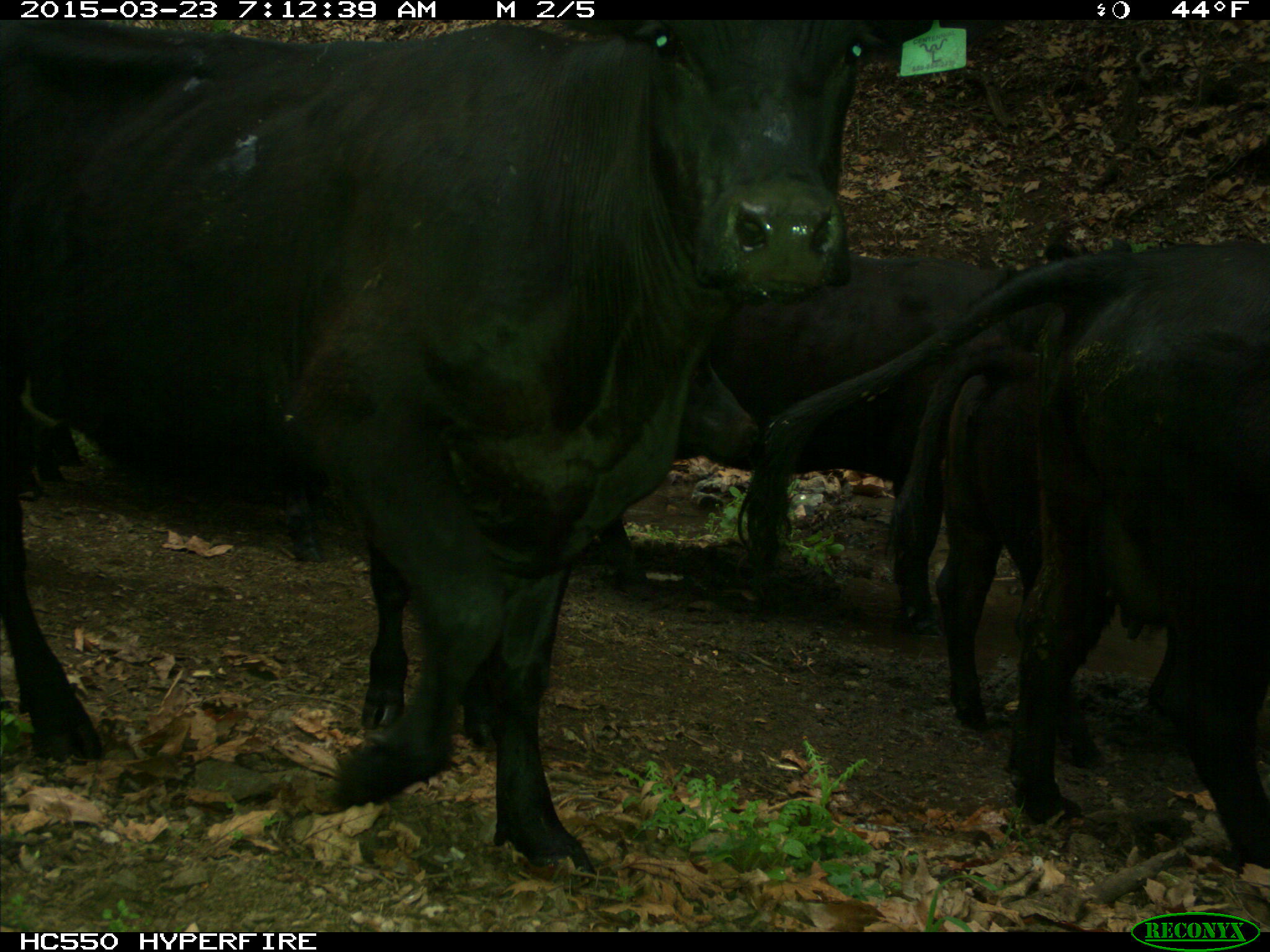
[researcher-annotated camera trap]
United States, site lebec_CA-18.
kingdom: Animalia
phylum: Chordata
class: Mammalia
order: Artiodactyla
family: Bovidae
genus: Bos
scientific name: Bos taurus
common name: domestic cow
Bos taurus (domestic cow).